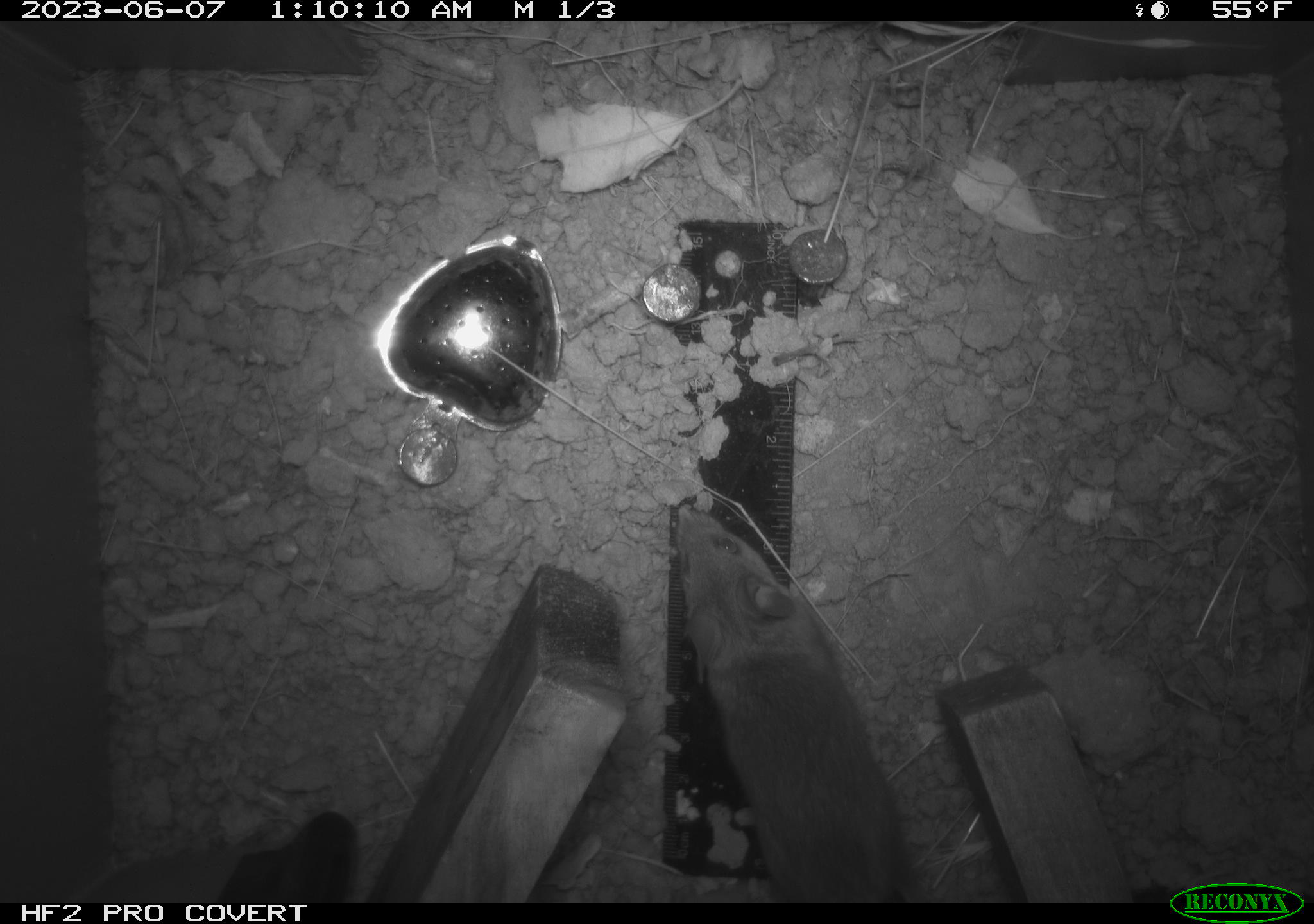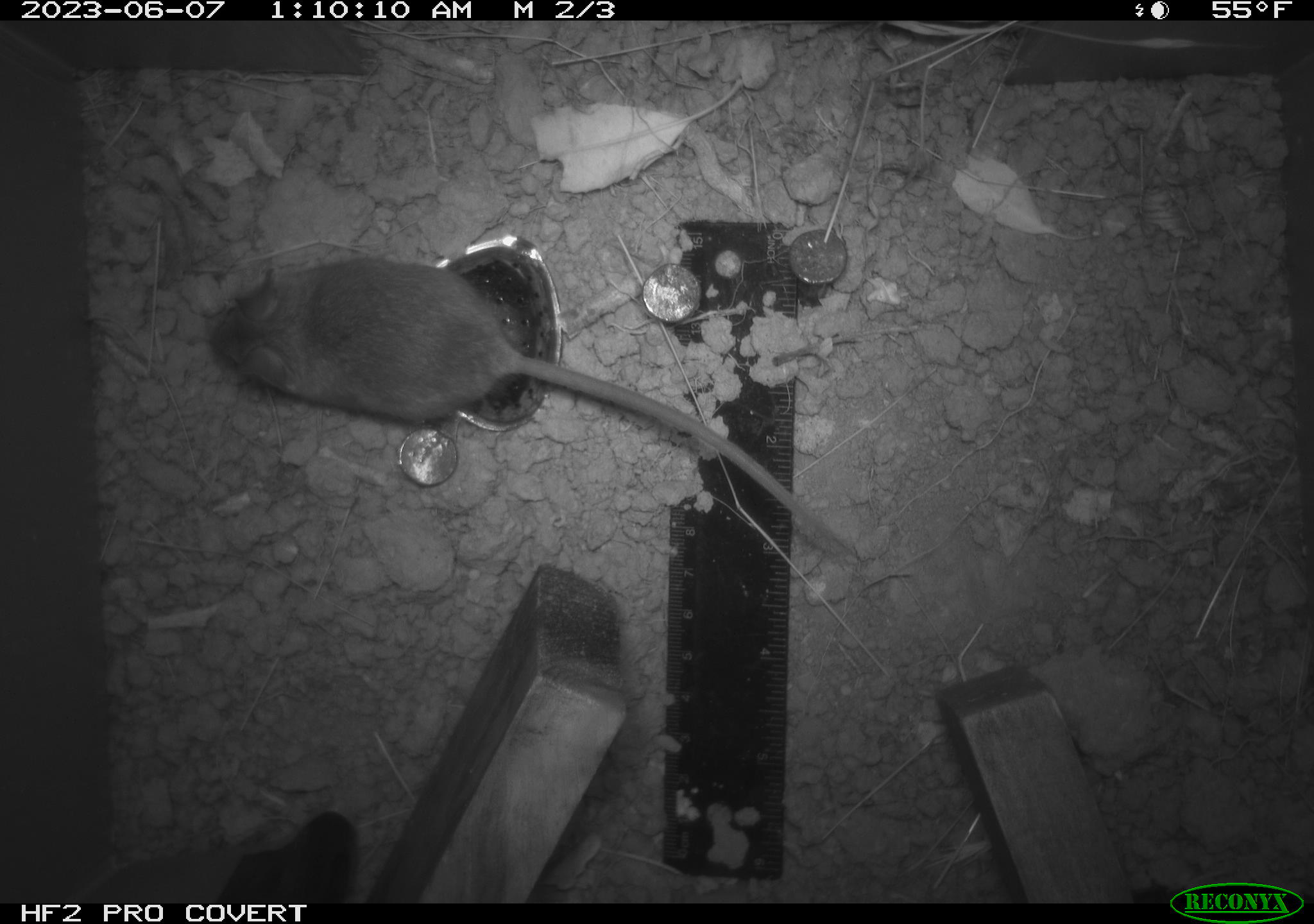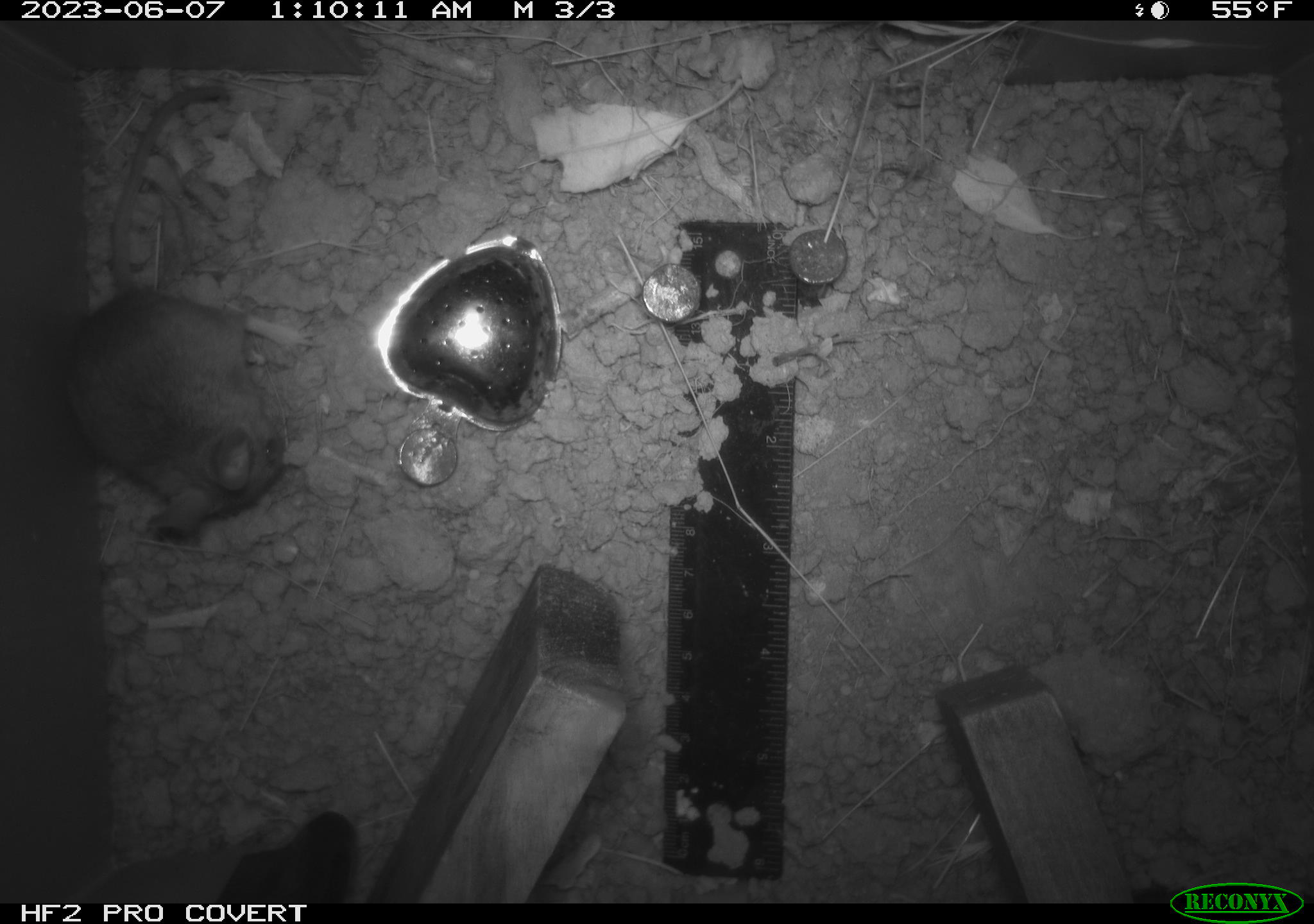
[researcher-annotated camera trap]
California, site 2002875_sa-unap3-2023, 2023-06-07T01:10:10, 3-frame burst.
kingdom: Animalia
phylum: Chordata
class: Mammalia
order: Rodentia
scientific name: Rodentia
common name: mouse species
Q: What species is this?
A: Mouse species (Rodentia).